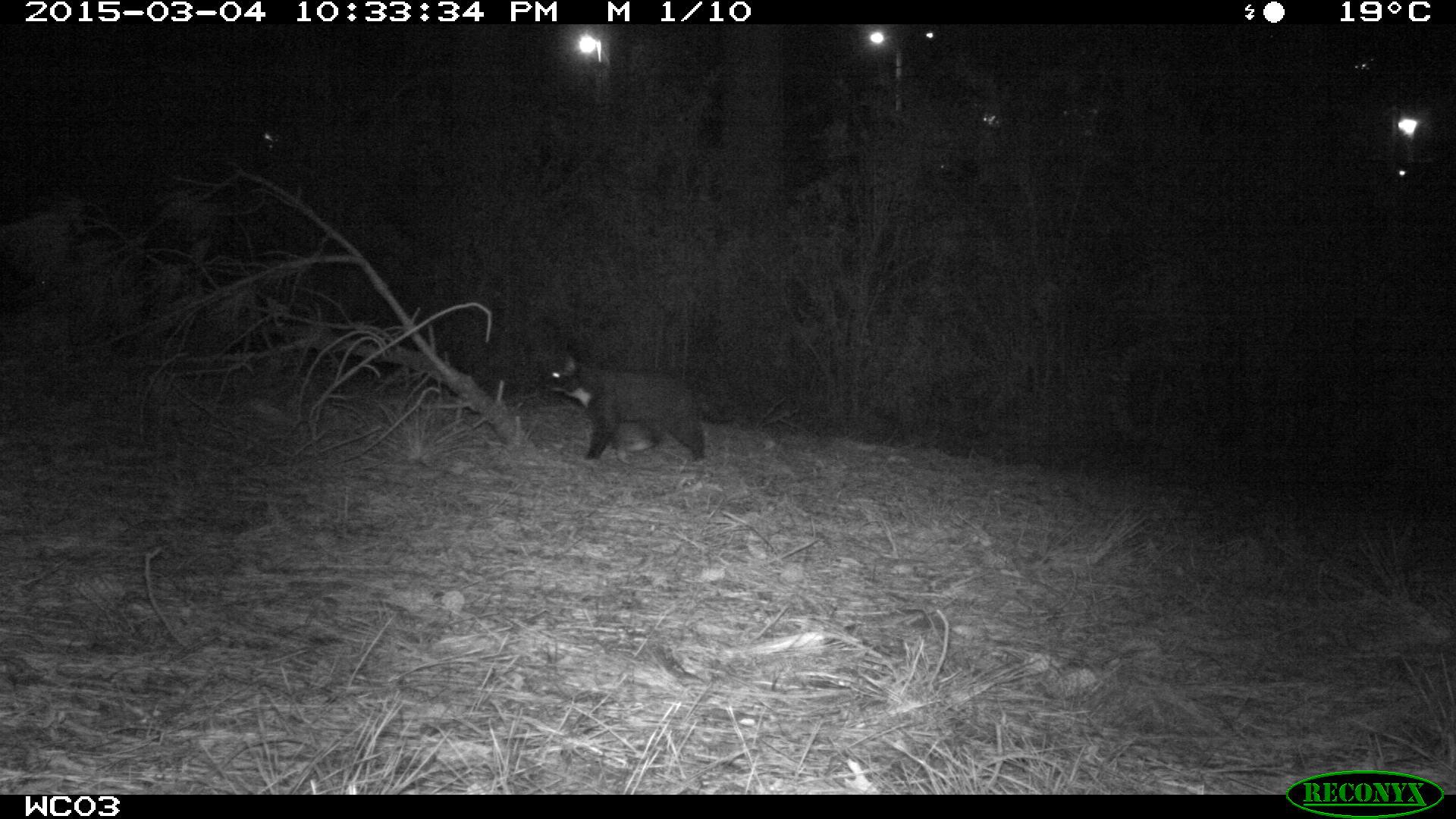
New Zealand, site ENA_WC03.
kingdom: Animalia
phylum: Chordata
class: Mammalia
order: Carnivora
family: Felidae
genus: Felis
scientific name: Felis catus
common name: domestic cat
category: cat